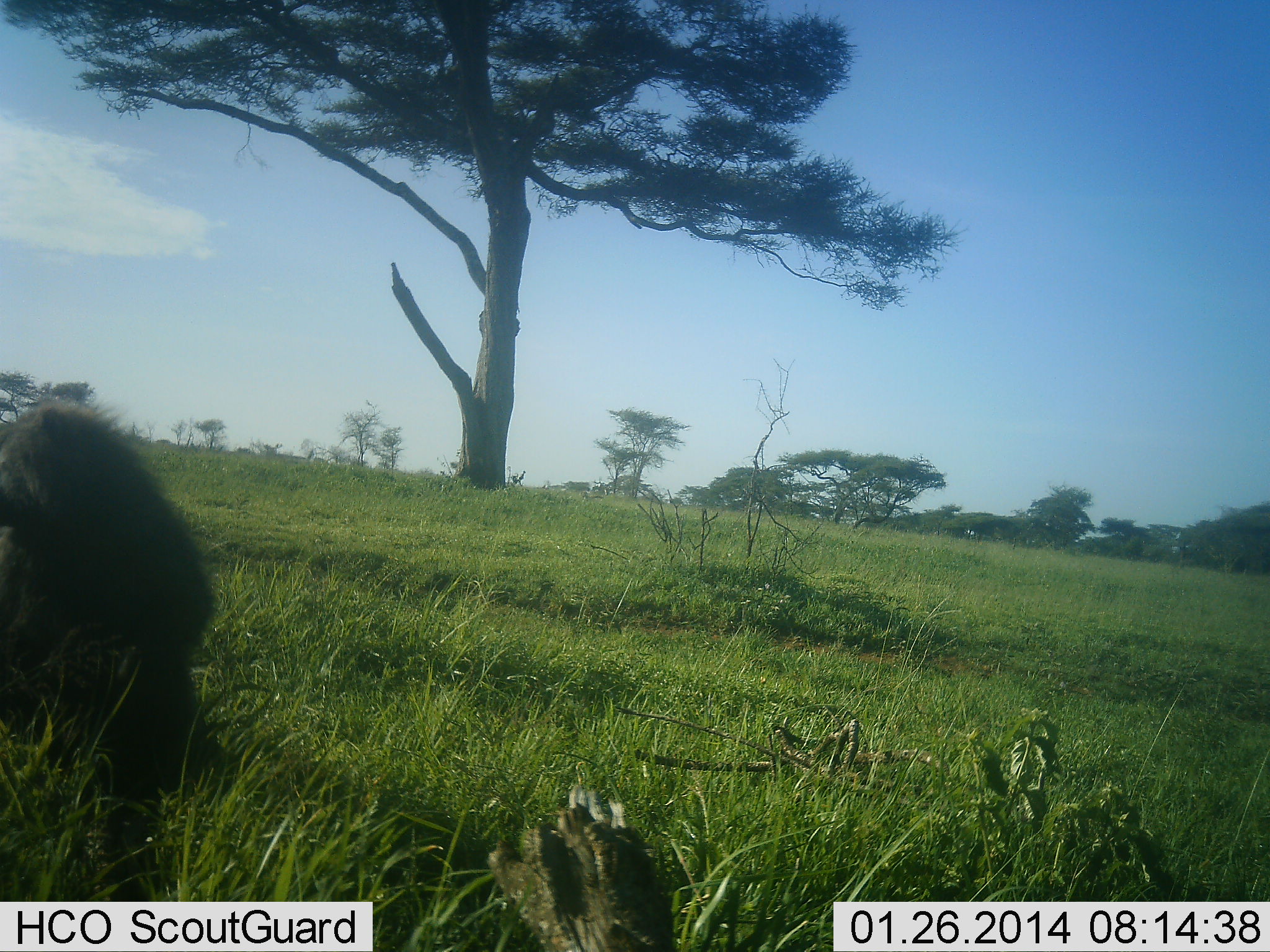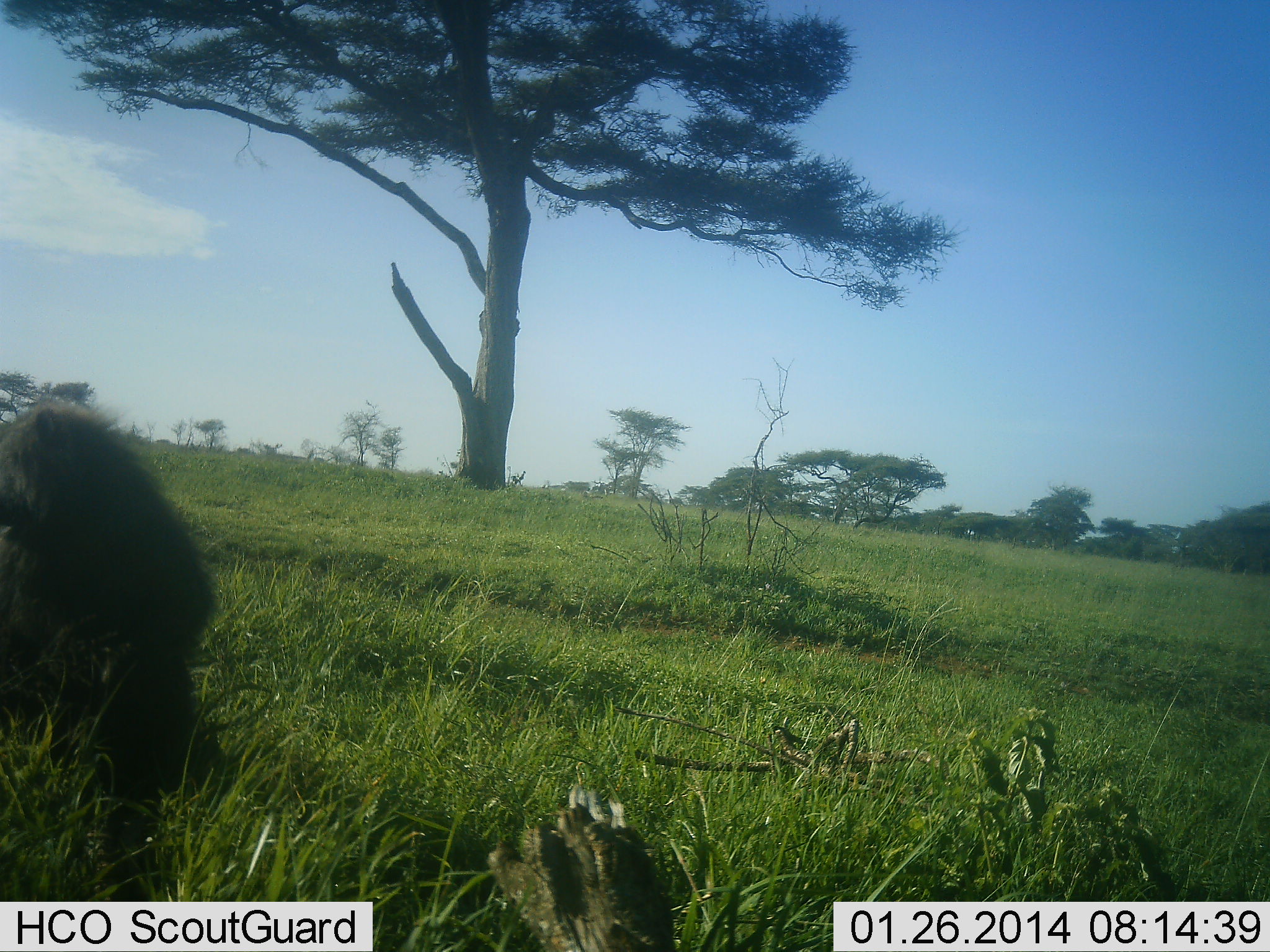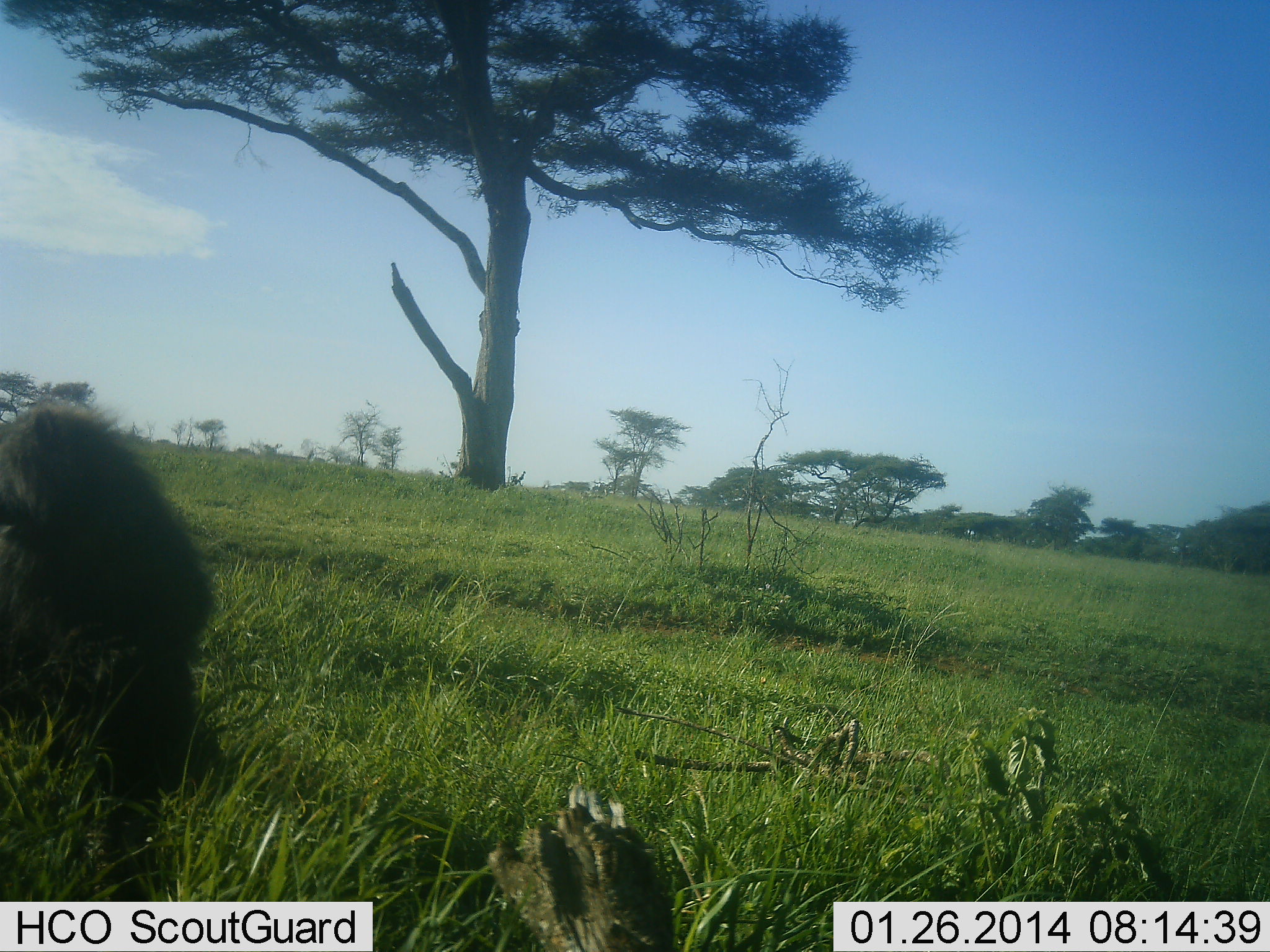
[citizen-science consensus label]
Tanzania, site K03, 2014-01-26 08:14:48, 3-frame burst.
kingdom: Animalia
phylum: Chordata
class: Mammalia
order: Primates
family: Cercopithecidae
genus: Papio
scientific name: Papio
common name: baboon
Baboon (Papio), count 1. Behavior (volunteer vote fractions): standing 40%, resting 60%, moving 0%, interacting 0%. Young present (vote fraction): 0%. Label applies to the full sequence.